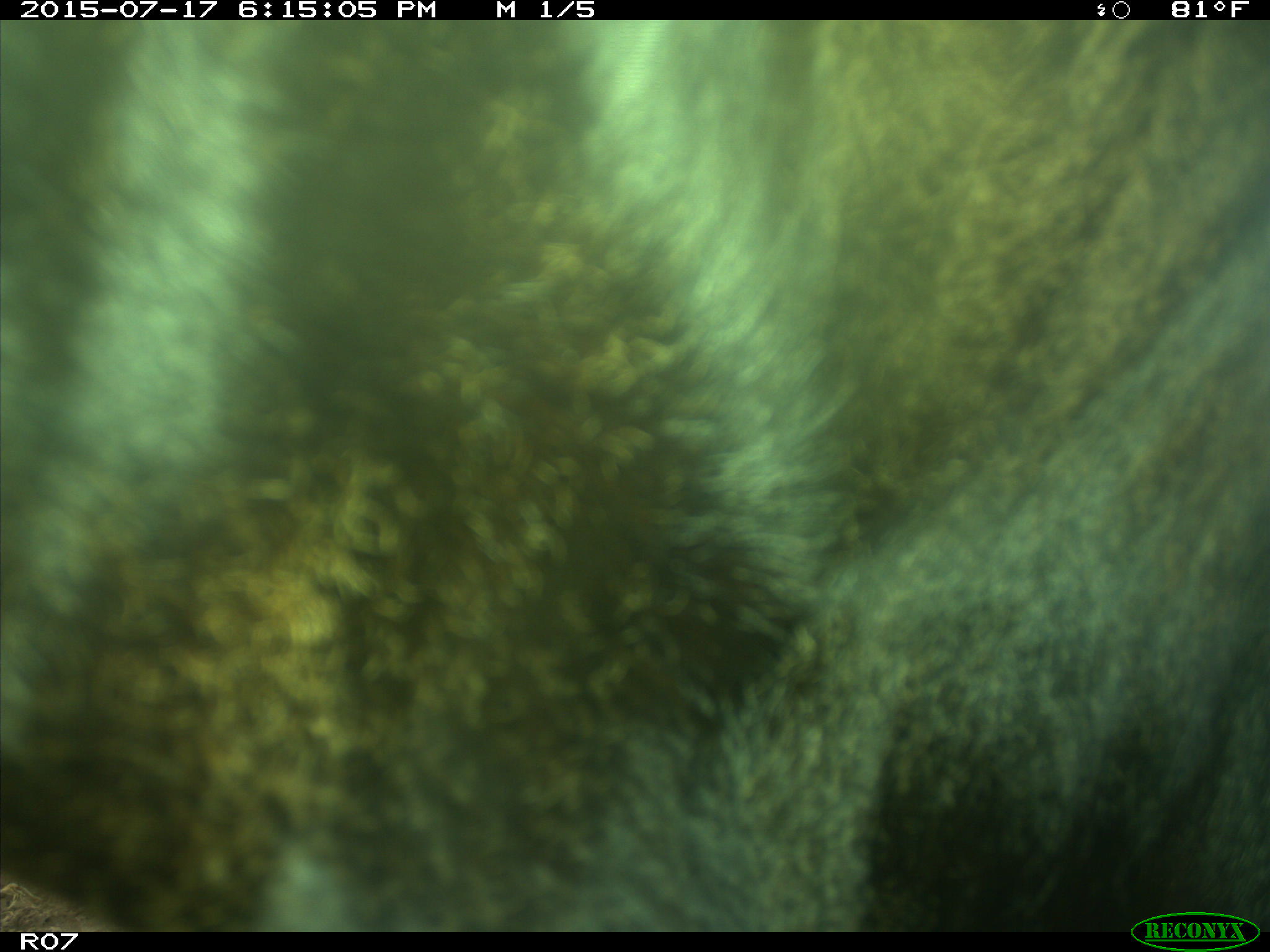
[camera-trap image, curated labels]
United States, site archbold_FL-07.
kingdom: Animalia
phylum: Chordata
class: Mammalia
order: Artiodactyla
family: Bovidae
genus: Bos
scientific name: Bos taurus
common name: domestic cow